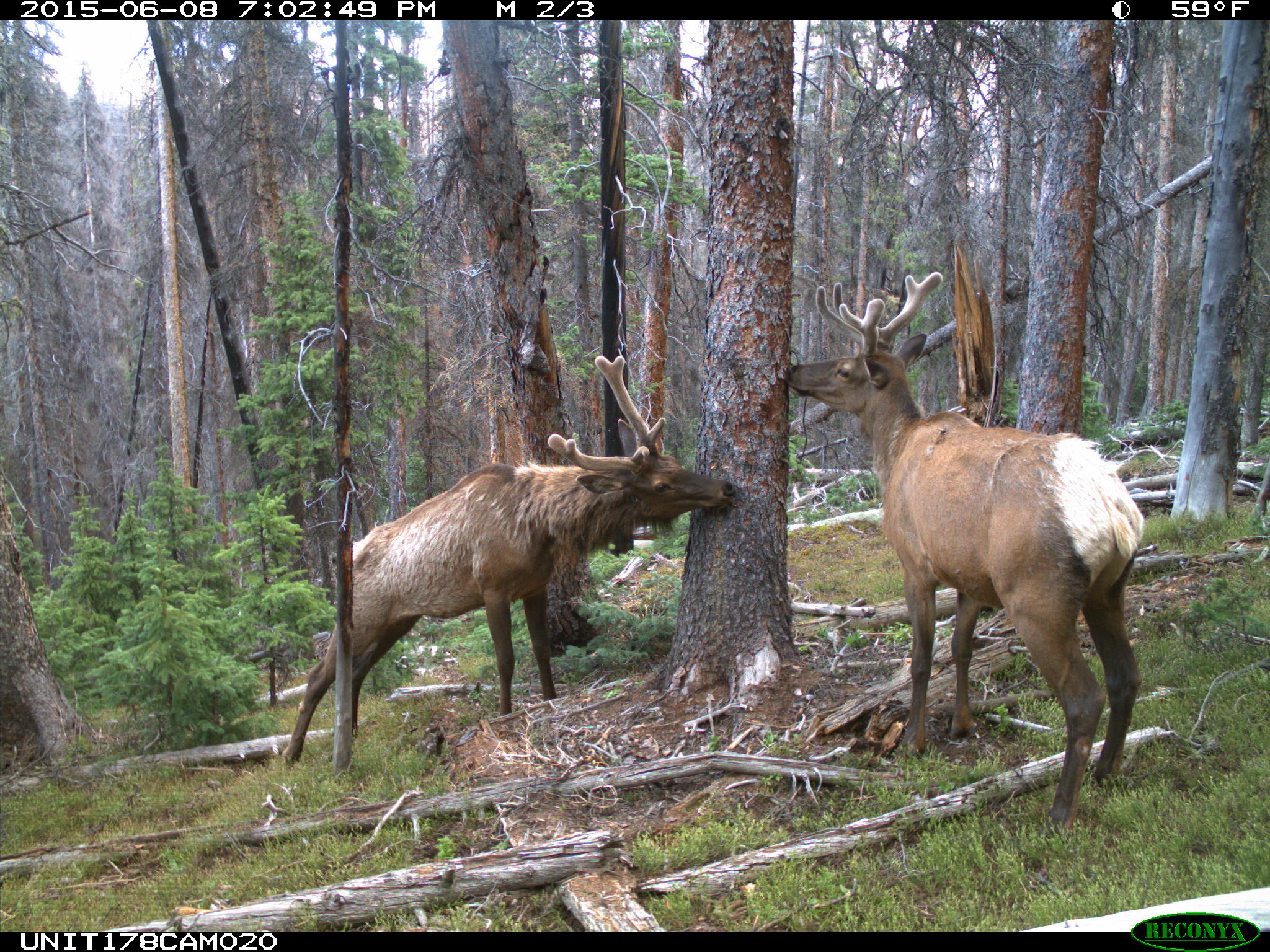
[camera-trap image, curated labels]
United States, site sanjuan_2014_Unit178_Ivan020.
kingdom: Animalia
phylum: Chordata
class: Mammalia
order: Artiodactyla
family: Cervidae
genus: Cervus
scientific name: Cervus elaphus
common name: red deer